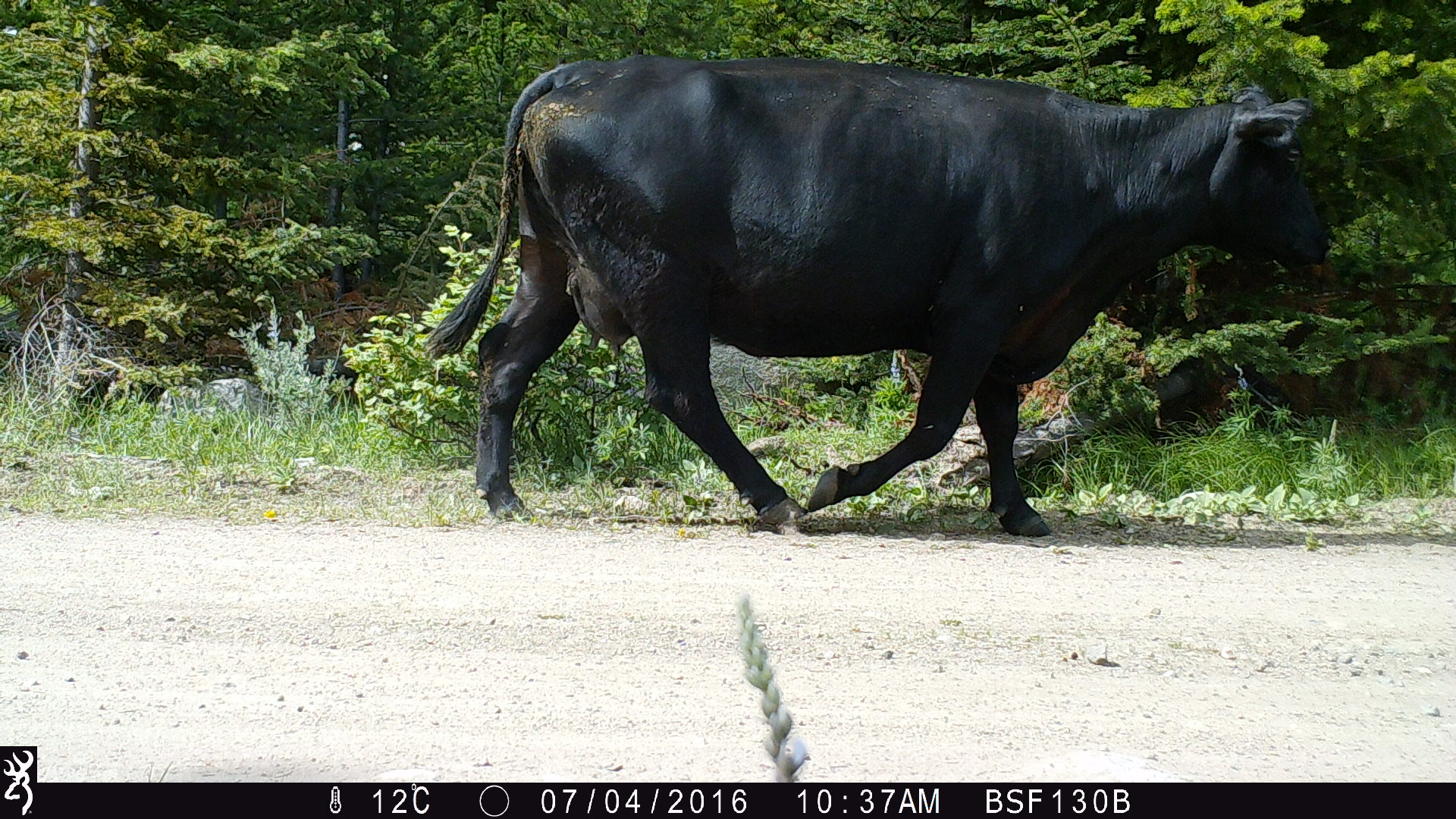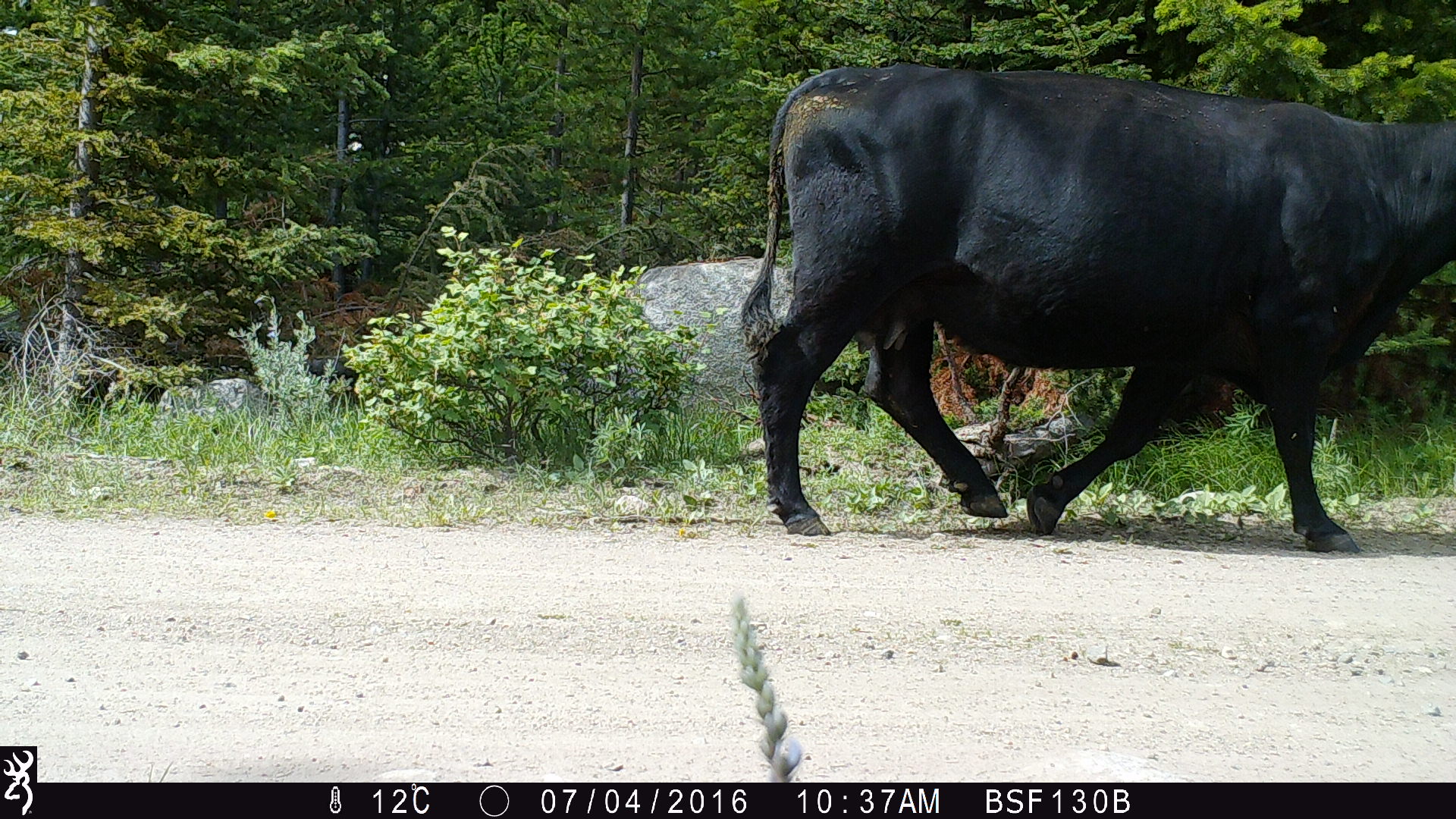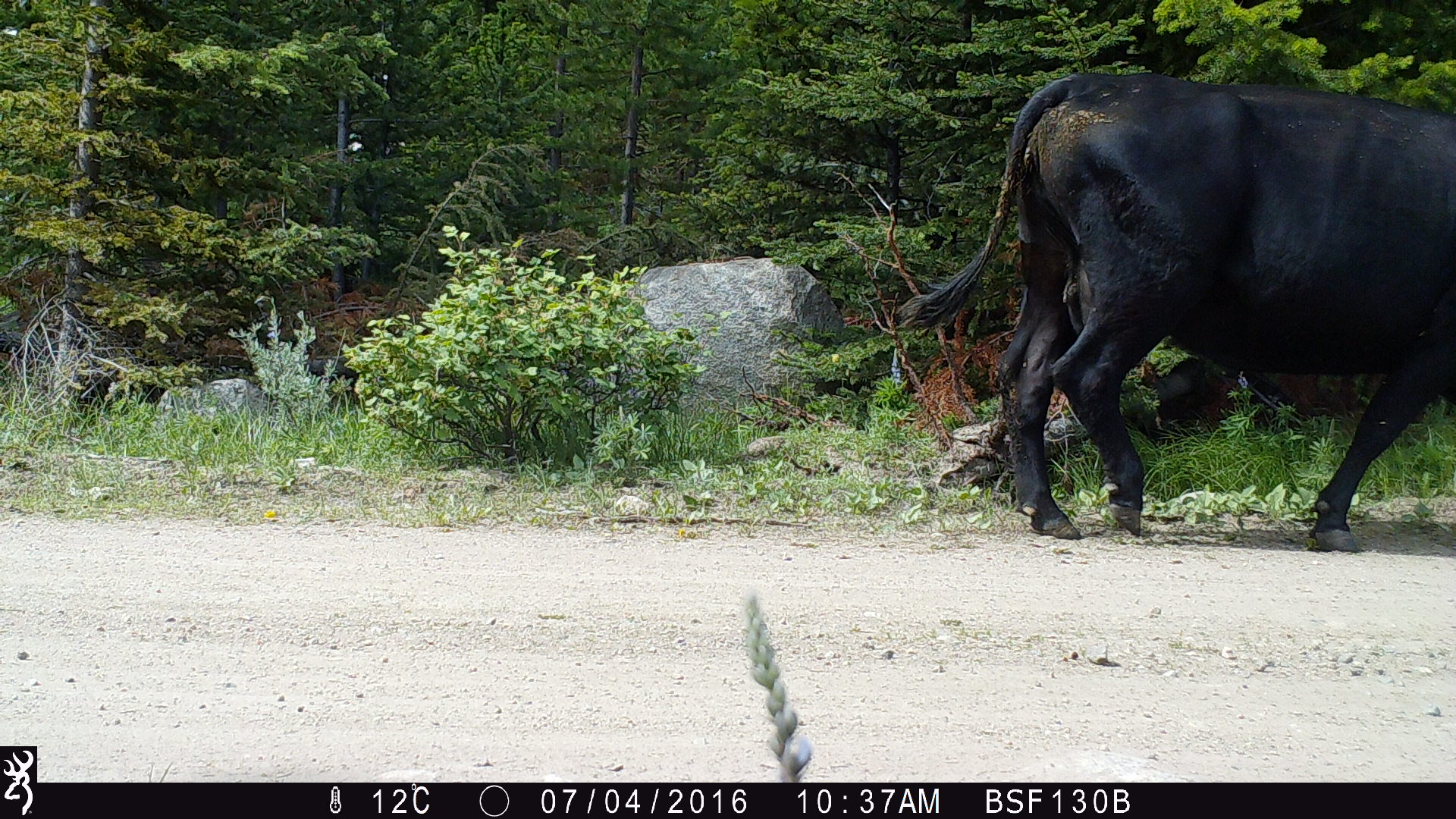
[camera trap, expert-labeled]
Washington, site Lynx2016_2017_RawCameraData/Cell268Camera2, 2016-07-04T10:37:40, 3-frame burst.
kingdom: Animalia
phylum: Chordata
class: Mammalia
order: Artiodactyla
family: Bovidae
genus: Bos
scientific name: Bos taurus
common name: domestic cattle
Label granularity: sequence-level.